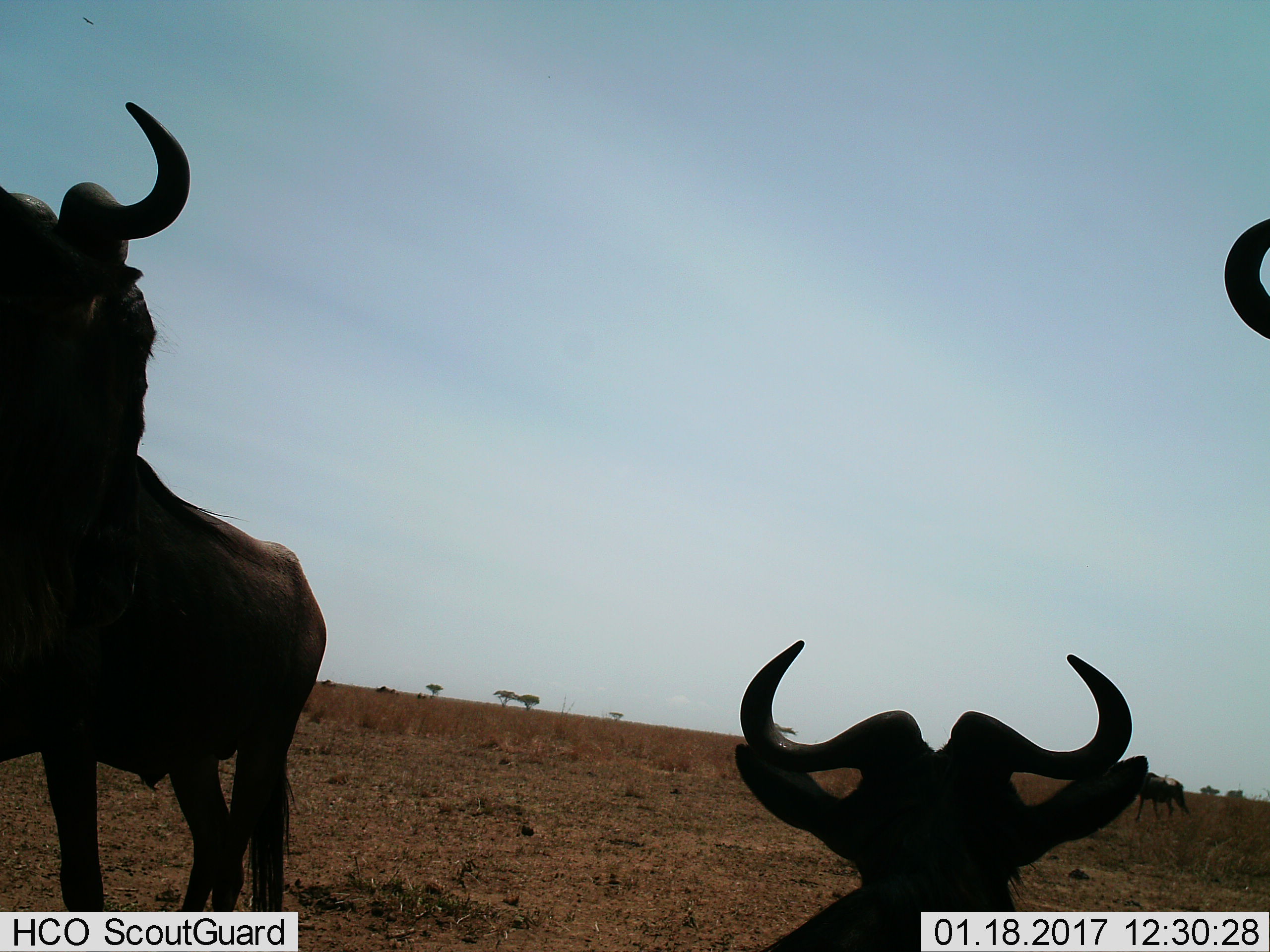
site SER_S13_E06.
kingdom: Animalia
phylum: Chordata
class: Mammalia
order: Artiodactyla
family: Bovidae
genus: Connochaetes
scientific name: Connochaetes taurinus taurinus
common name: blue wildebeest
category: wildebeestblue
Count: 3.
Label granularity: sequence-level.